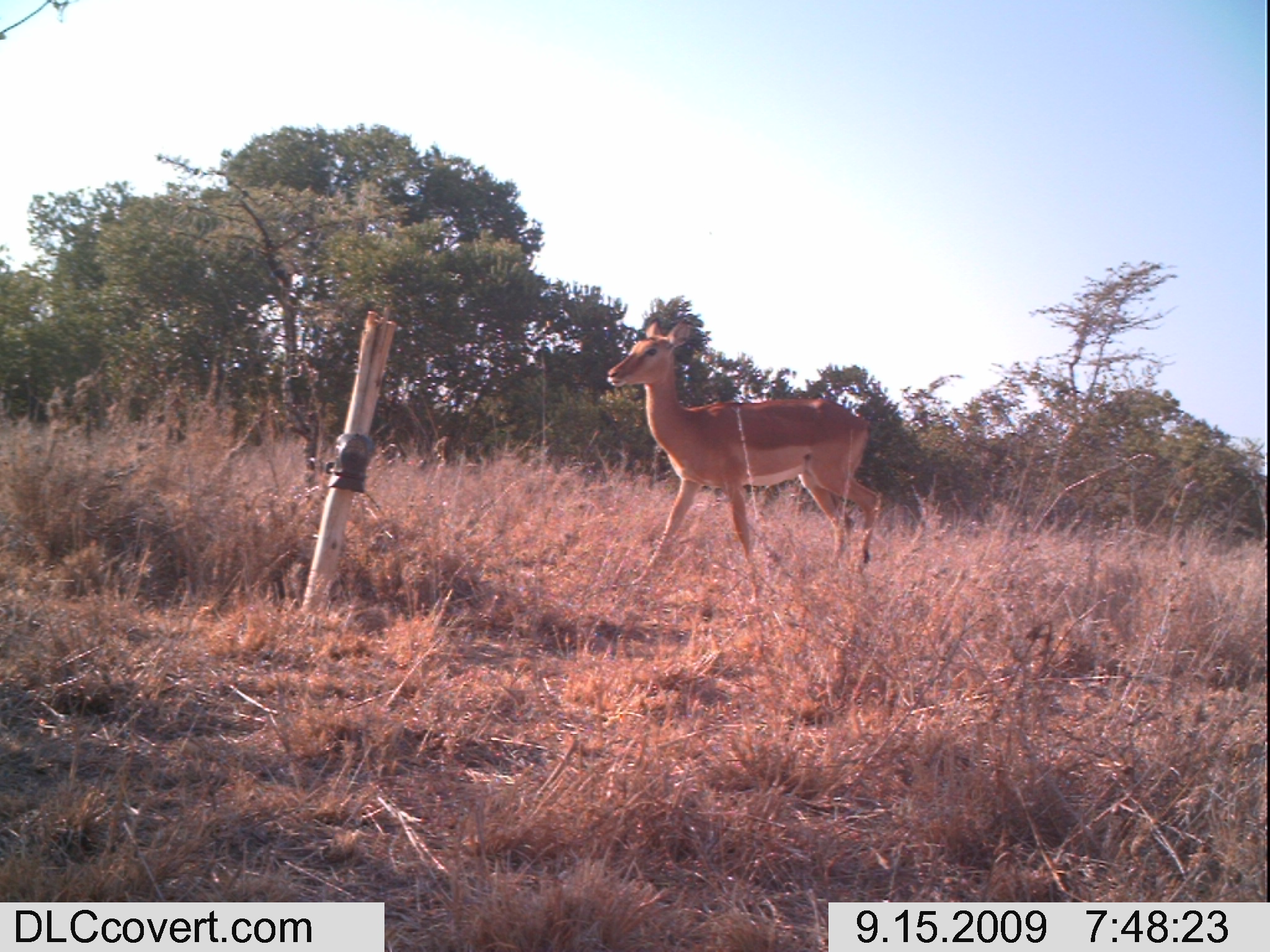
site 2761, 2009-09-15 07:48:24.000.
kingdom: Animalia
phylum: Chordata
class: Mammalia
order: Artiodactyla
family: Bovidae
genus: Aepyceros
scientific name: Aepyceros melampus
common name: impala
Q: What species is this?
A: Aepyceros melampus (impala).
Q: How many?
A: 1.